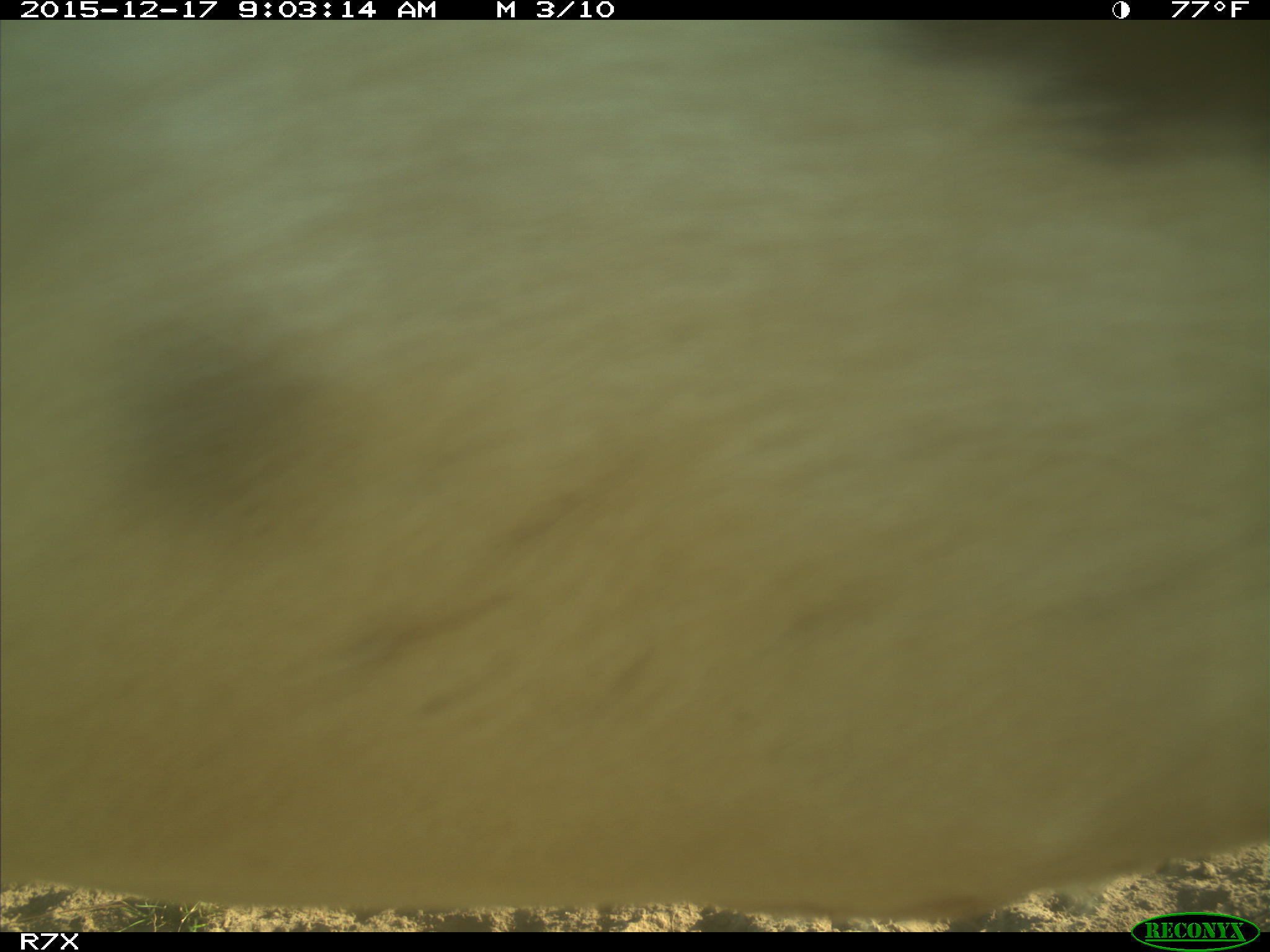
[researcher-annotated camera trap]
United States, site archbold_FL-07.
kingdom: Animalia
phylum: Chordata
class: Mammalia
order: Artiodactyla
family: Bovidae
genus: Bos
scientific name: Bos taurus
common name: domestic cow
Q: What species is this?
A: Bos taurus (domestic cow).